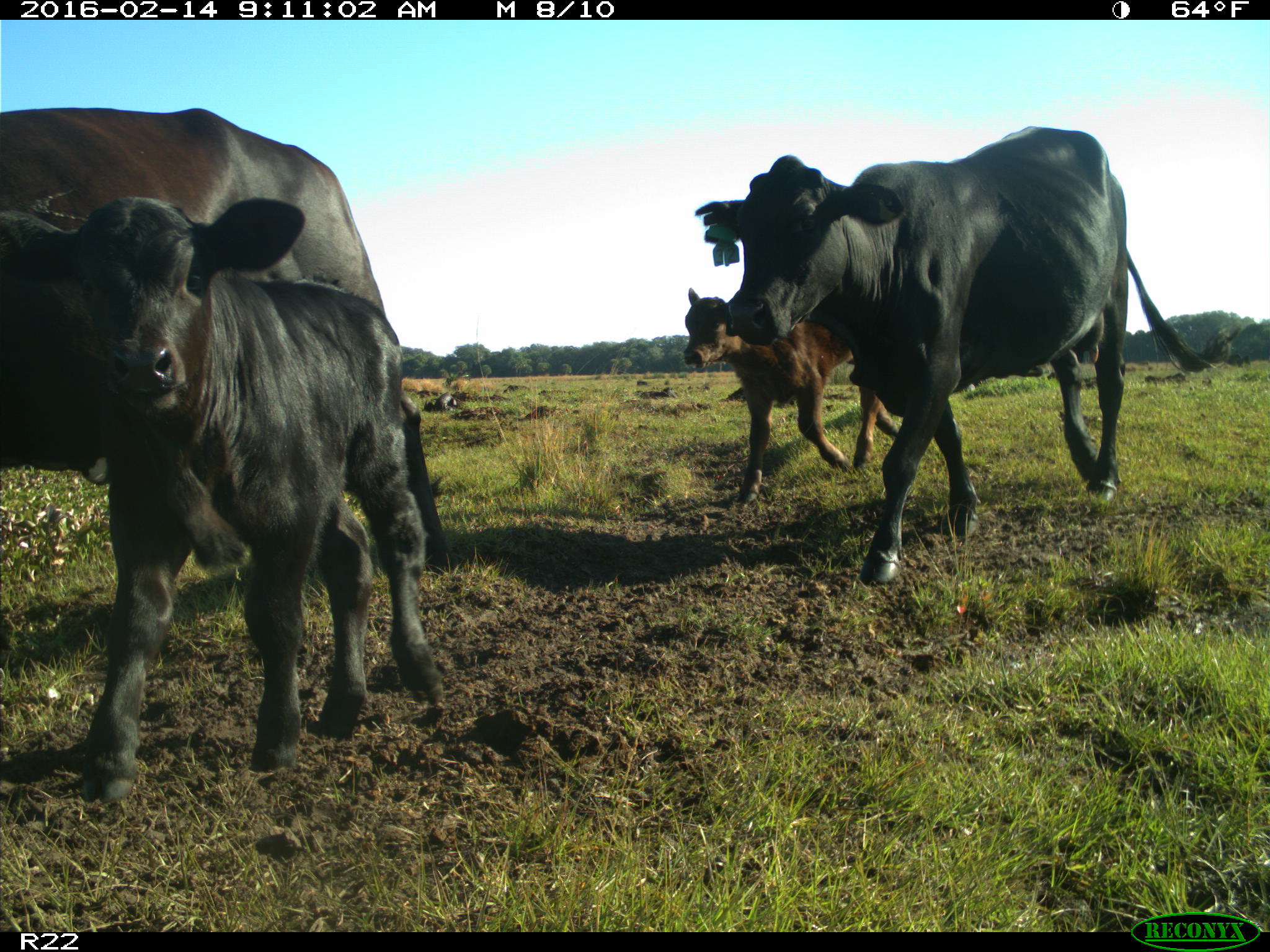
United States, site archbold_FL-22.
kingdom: Animalia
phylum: Chordata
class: Mammalia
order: Artiodactyla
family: Bovidae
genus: Bos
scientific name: Bos taurus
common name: domestic cow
Bos taurus (domestic cow).